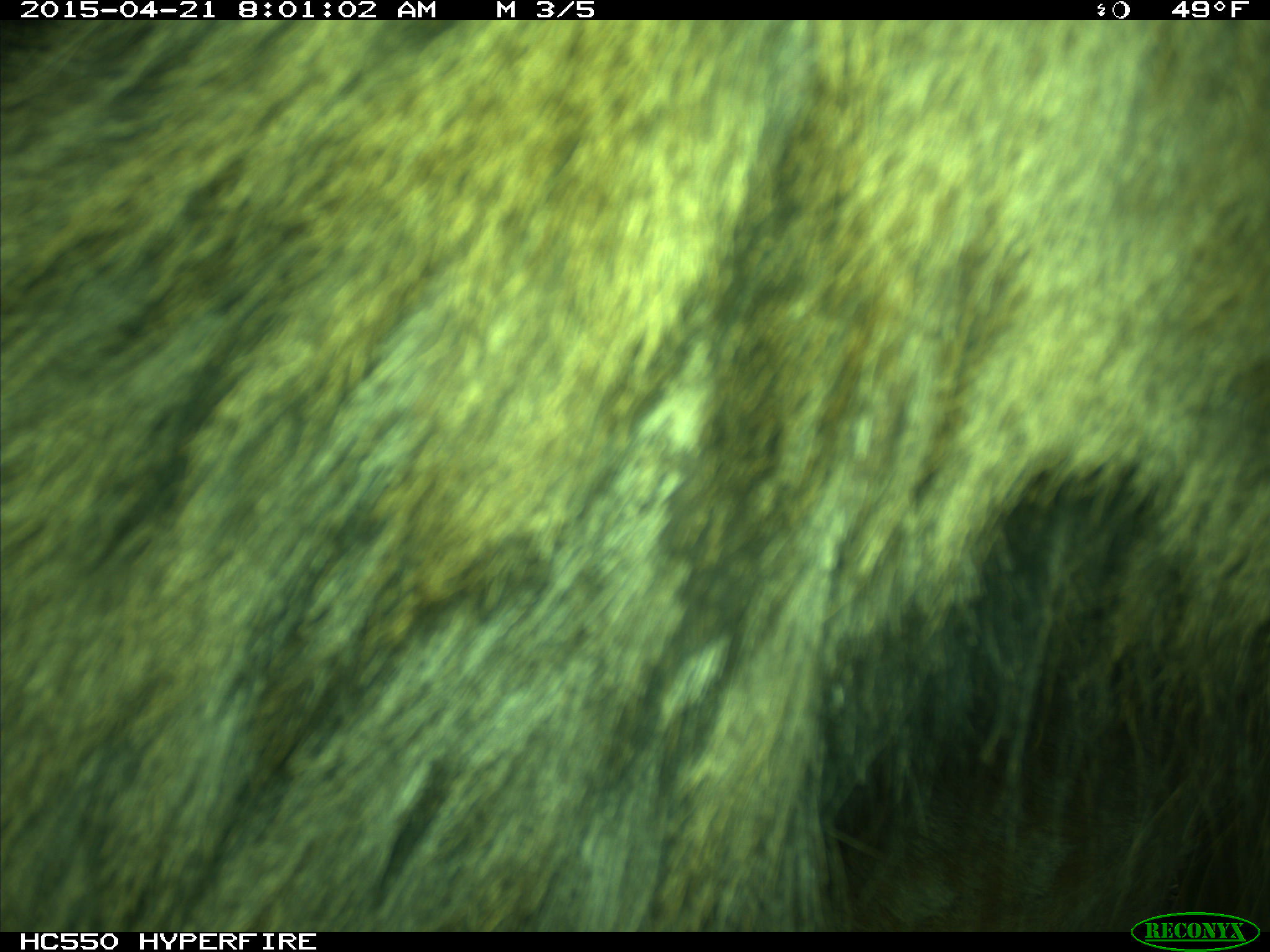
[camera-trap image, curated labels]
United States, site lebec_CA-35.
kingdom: Animalia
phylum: Chordata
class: Mammalia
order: Artiodactyla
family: Cervidae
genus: Cervus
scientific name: Cervus canadensis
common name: elk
Cervus canadensis (elk).